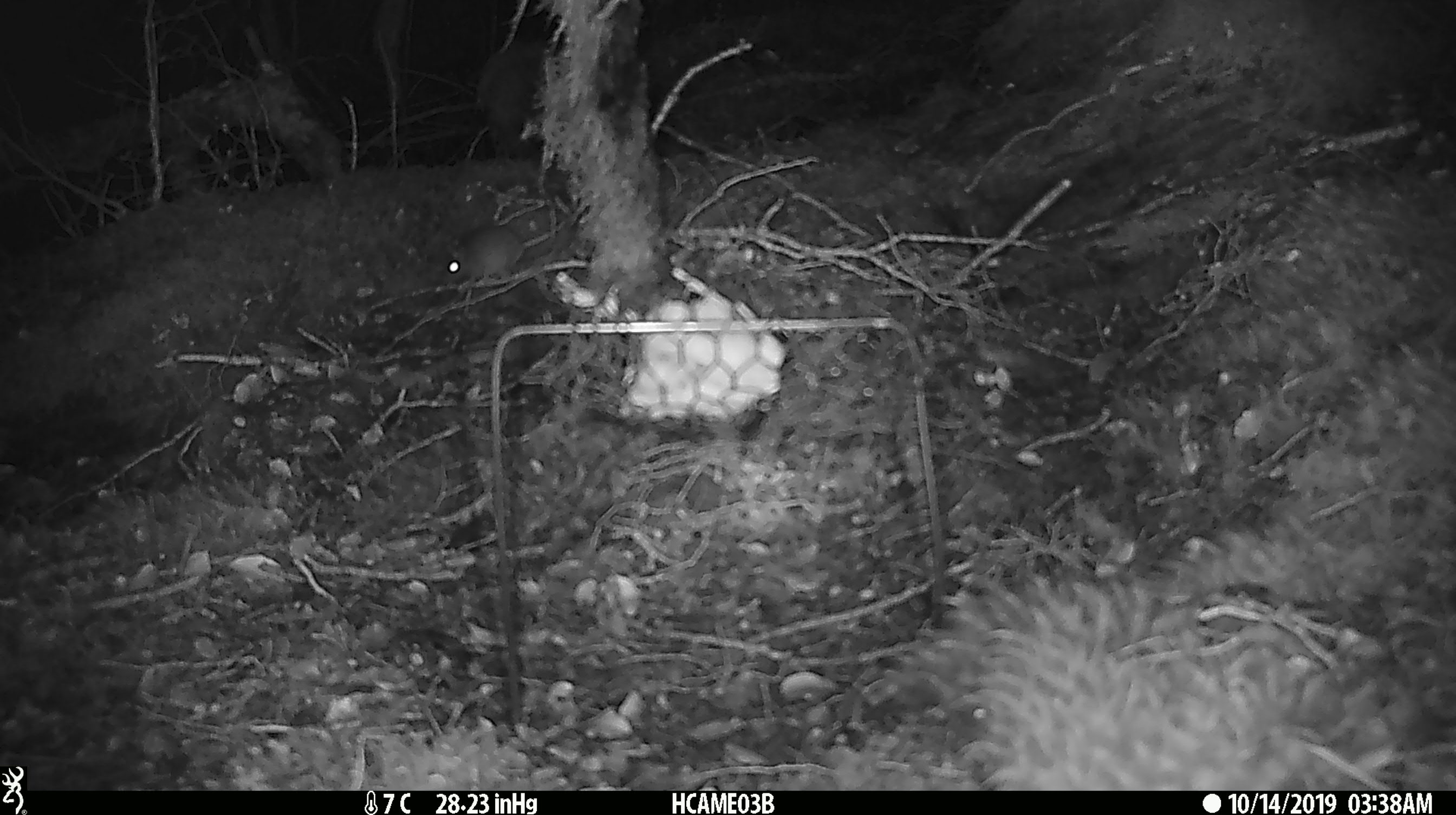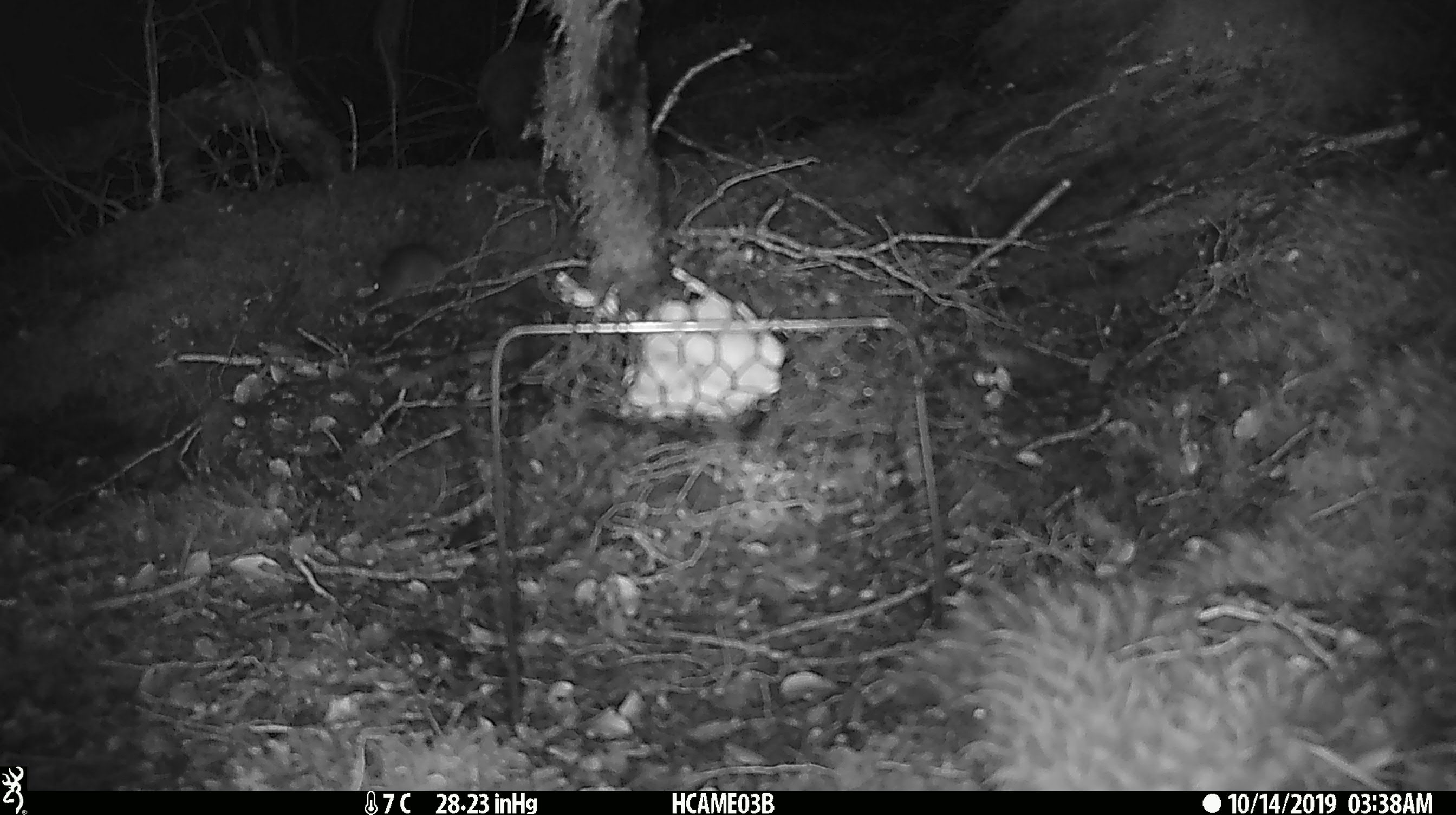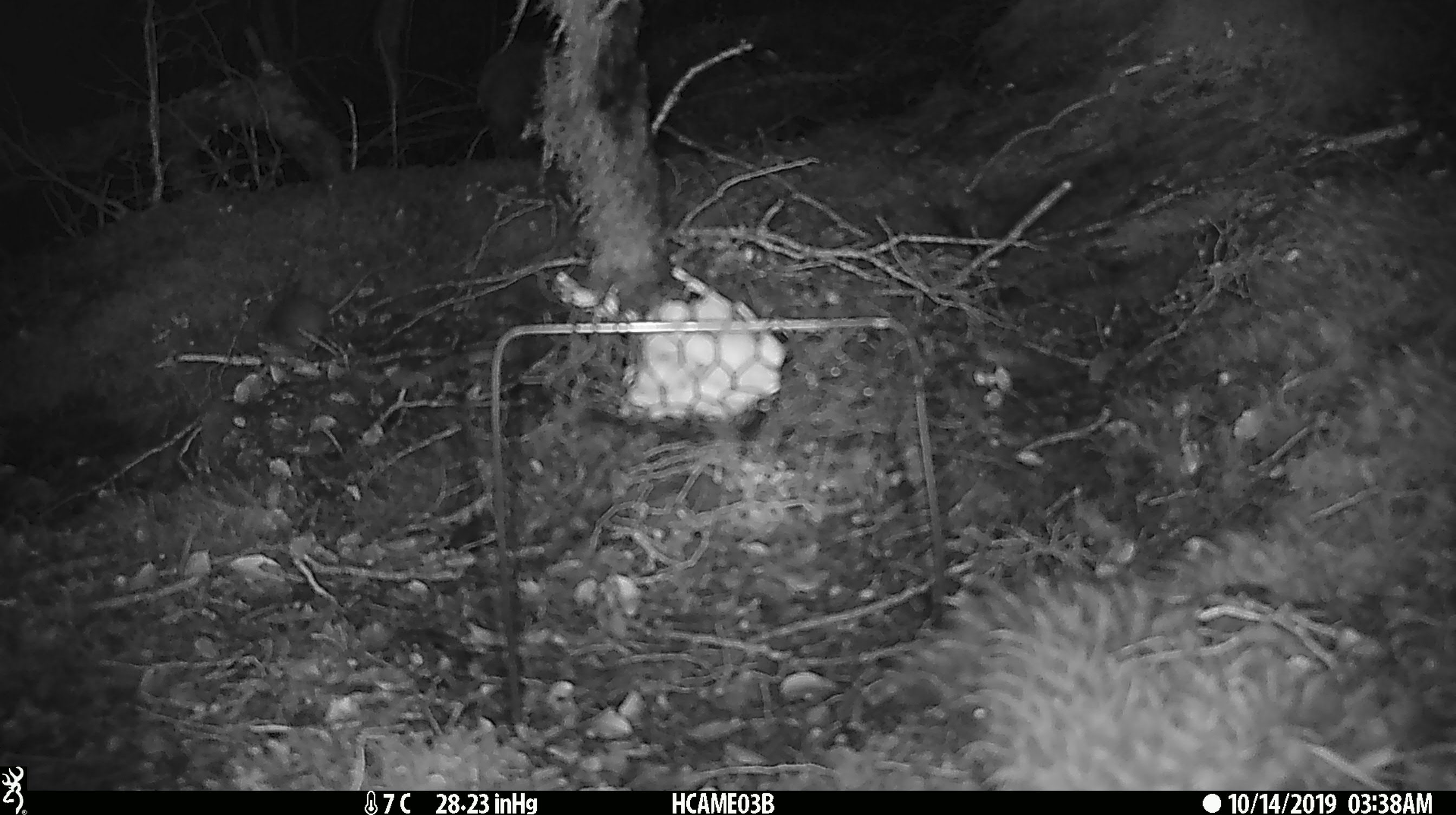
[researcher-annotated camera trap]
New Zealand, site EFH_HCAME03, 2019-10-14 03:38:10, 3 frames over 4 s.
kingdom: Animalia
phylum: Chordata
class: Mammalia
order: Rodentia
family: Muridae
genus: Mus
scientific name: Mus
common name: mouse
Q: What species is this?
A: Mouse (Mus).